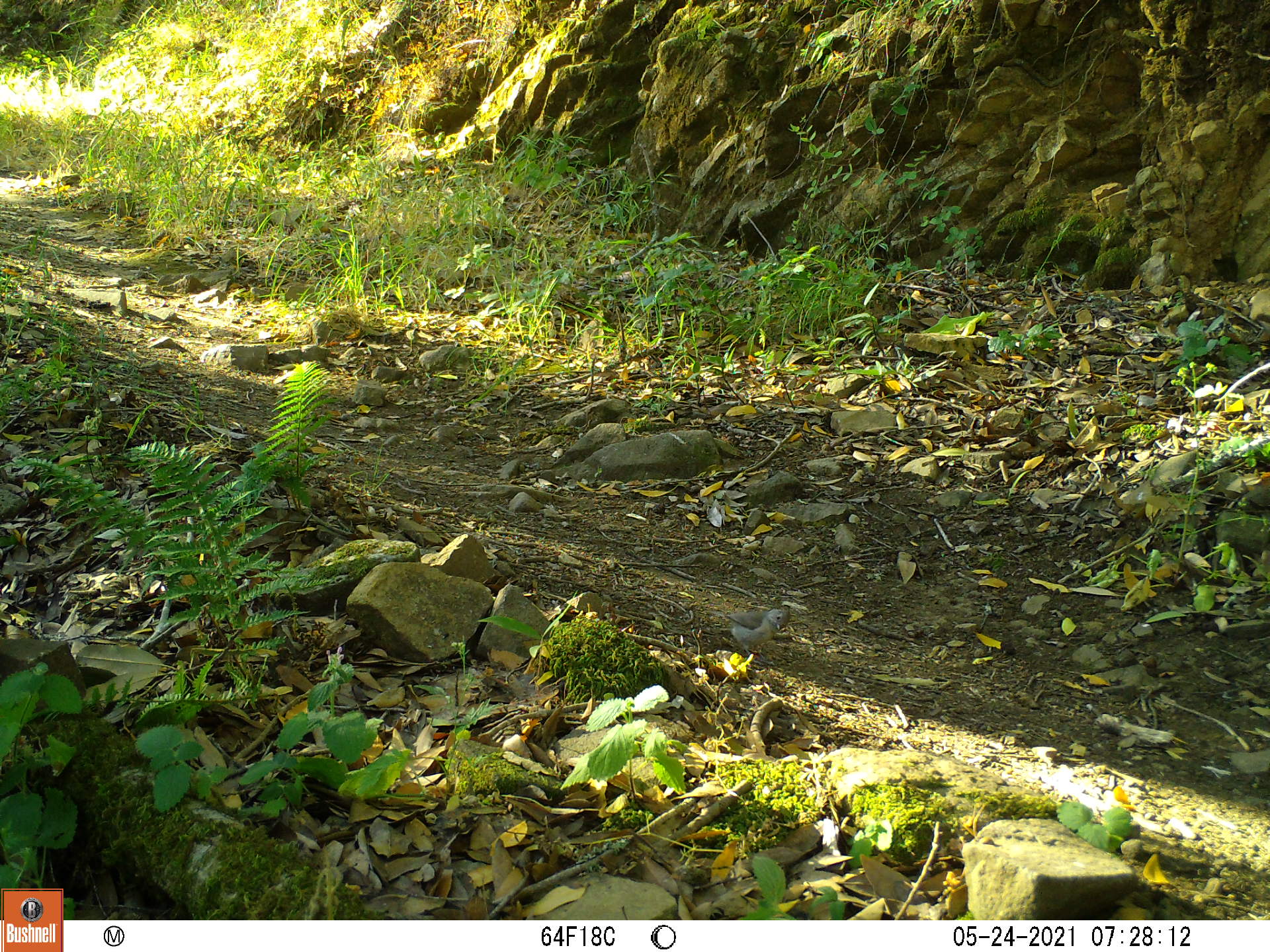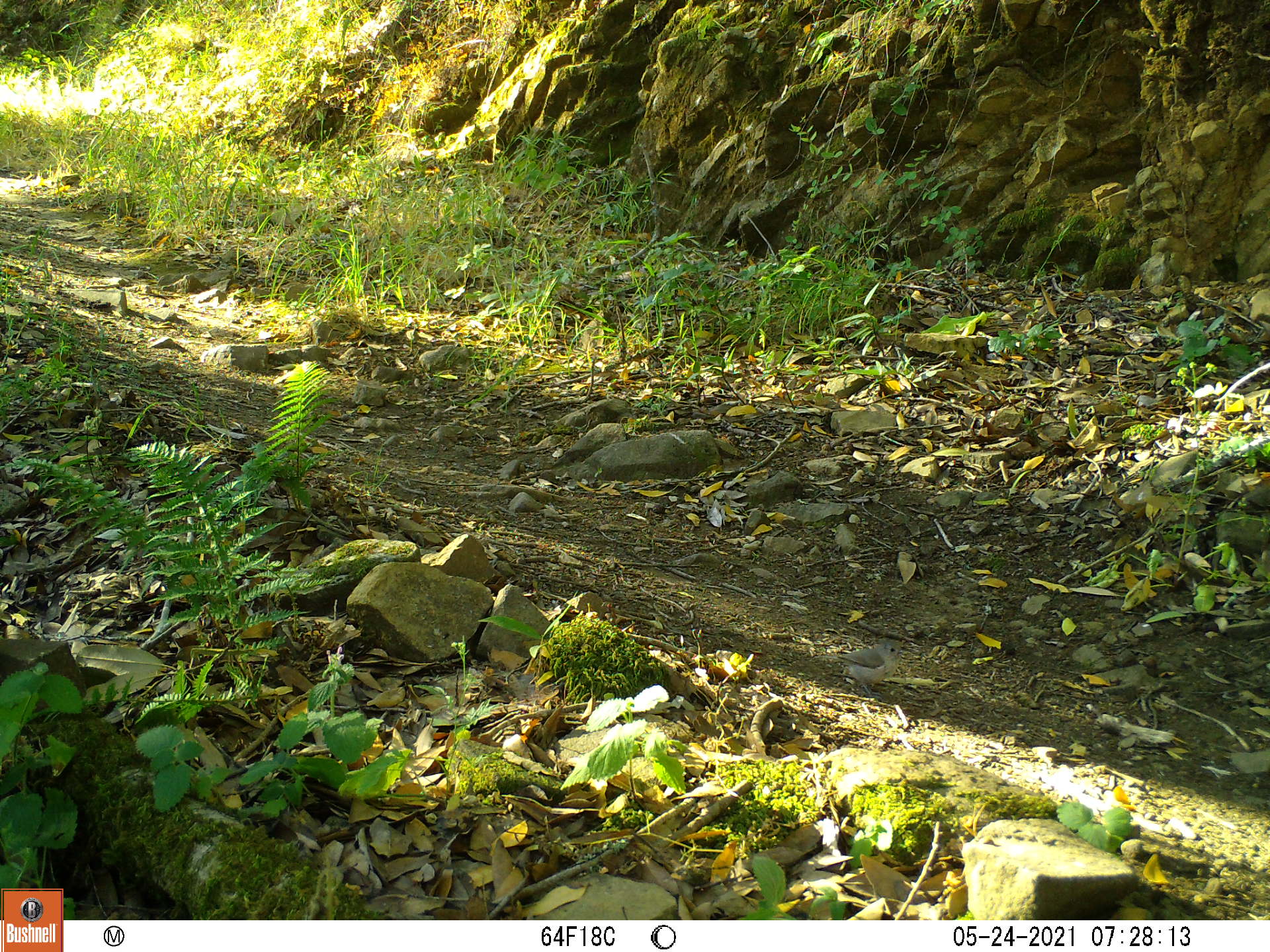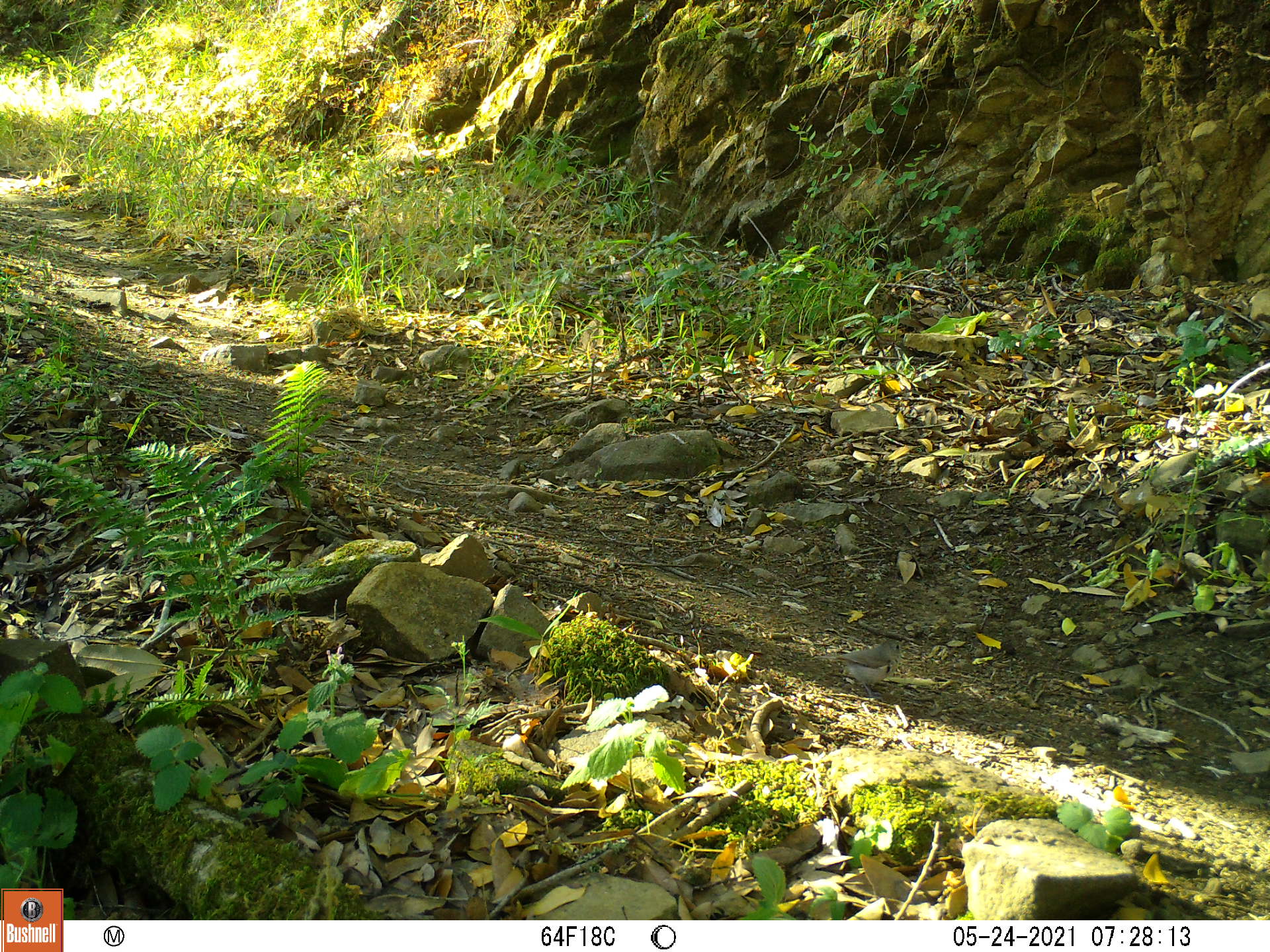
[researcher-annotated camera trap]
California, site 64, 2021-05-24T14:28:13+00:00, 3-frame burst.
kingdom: Animalia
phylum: Chordata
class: Aves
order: Columbiformes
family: Columbidae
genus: Zenaida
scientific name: Zenaida macroura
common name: mourning dove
Mourning dove (Zenaida macroura).